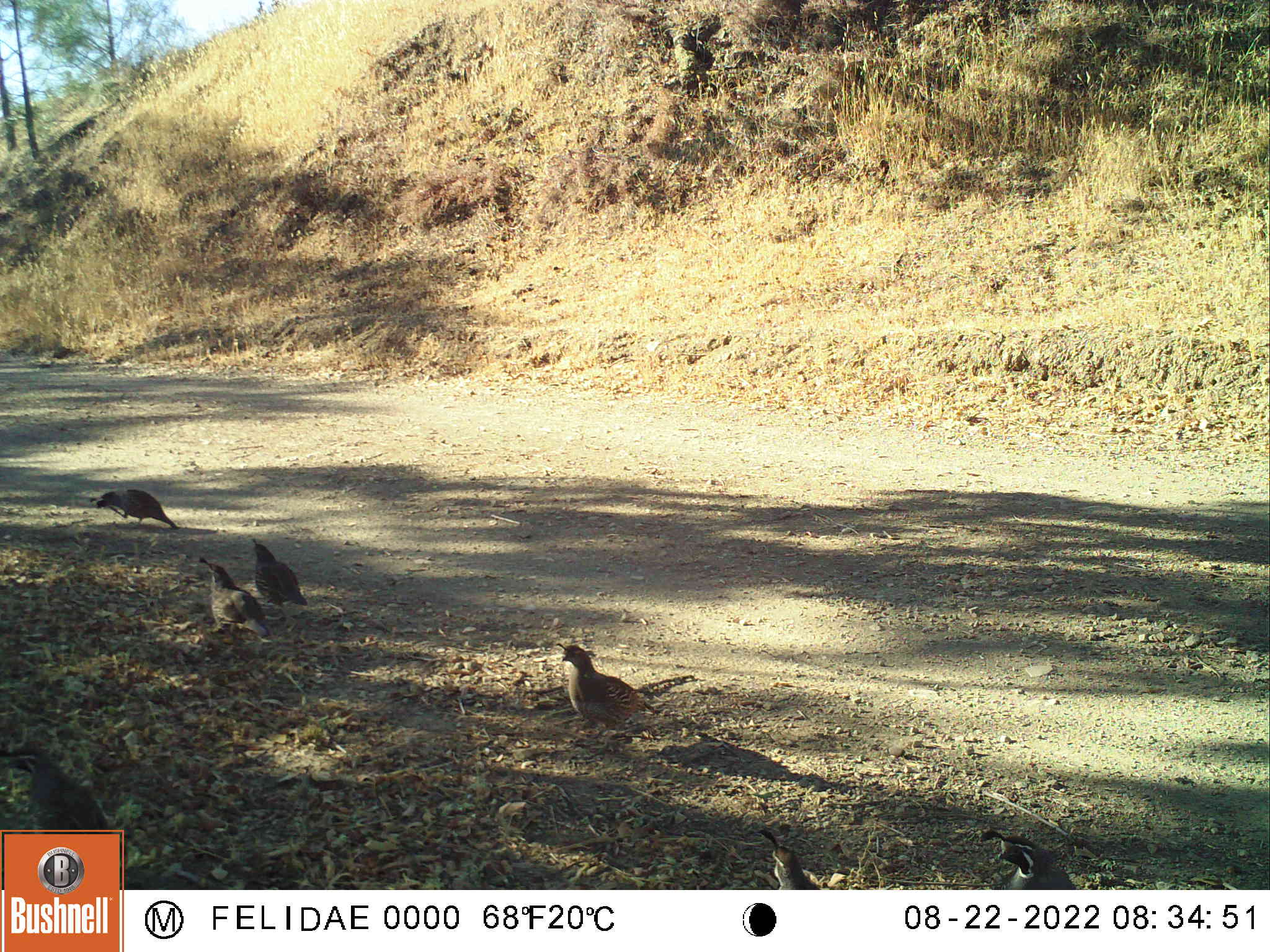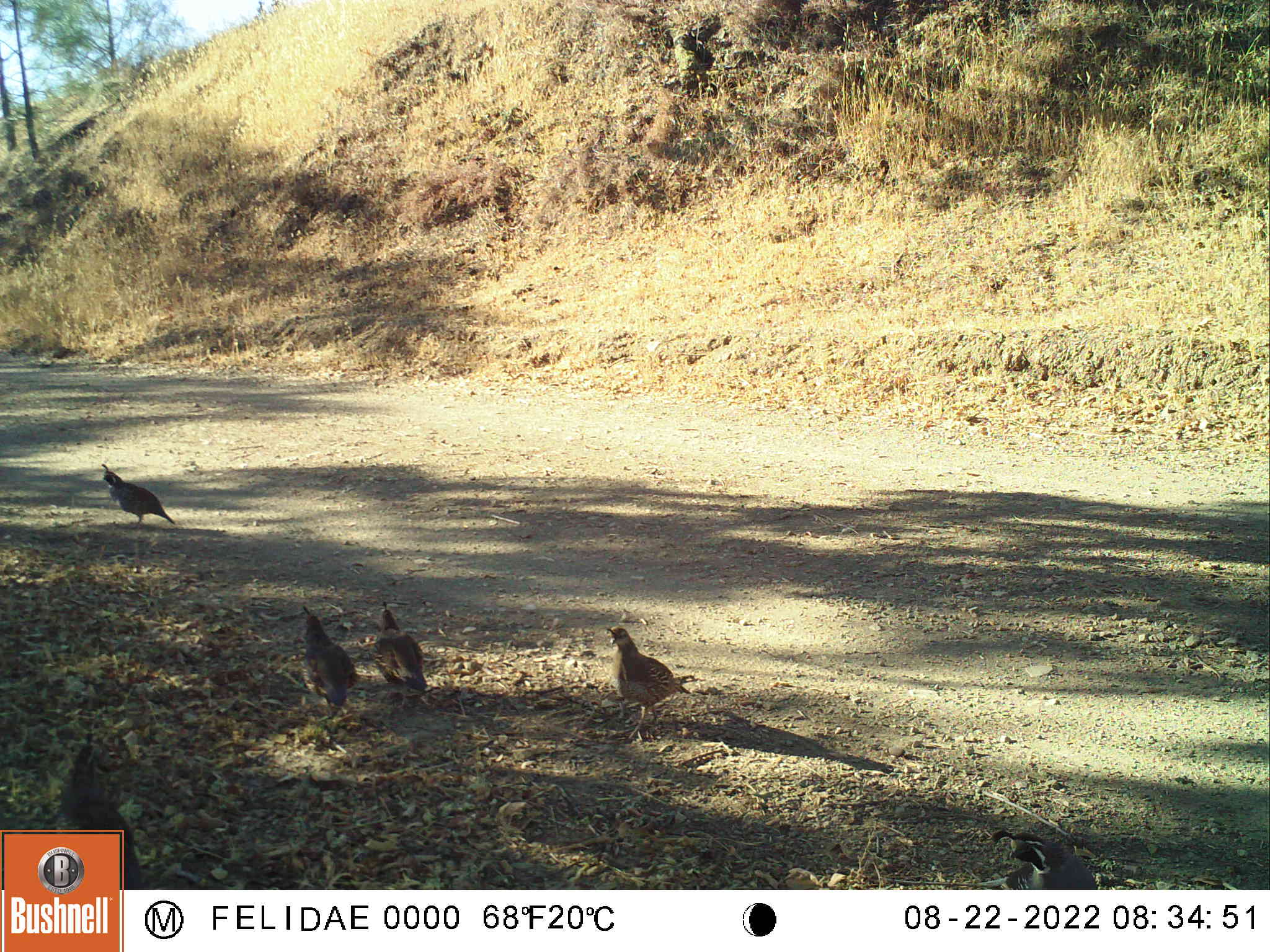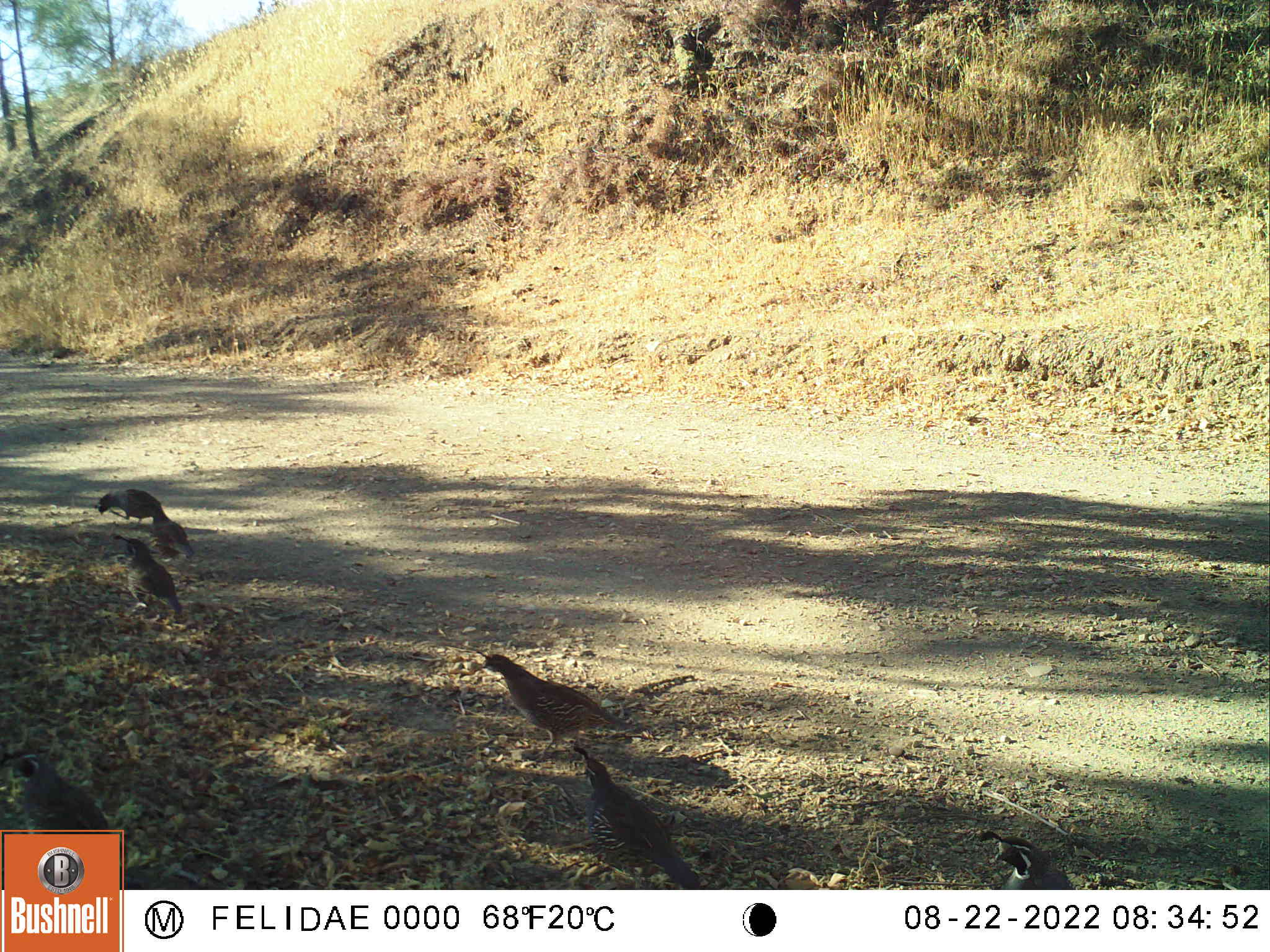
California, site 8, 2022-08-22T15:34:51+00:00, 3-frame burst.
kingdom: Animalia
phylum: Chordata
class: Aves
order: Galliformes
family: Odontophoridae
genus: Callipepla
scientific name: Callipepla californica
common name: california quail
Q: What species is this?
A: California quail (Callipepla californica).